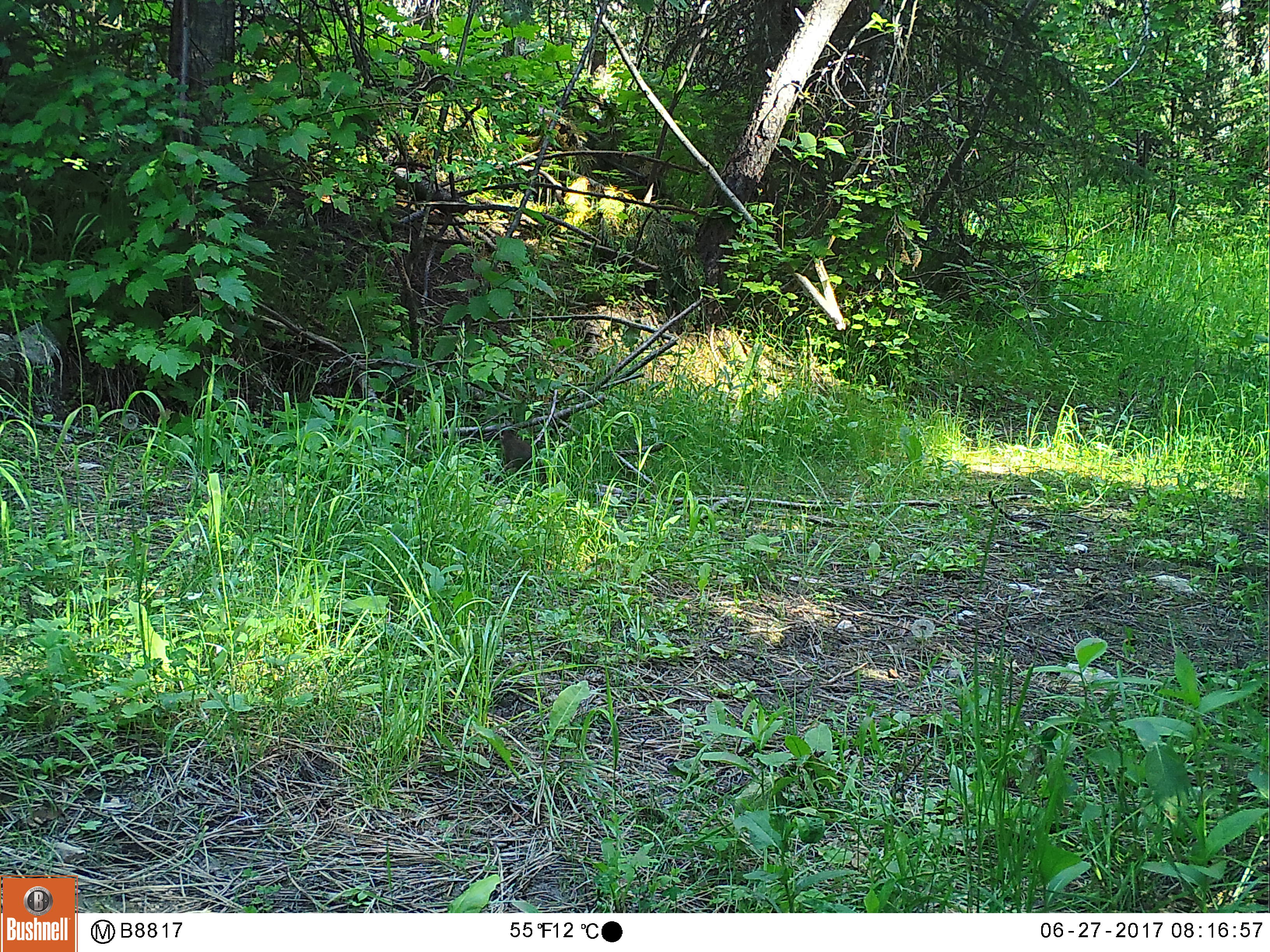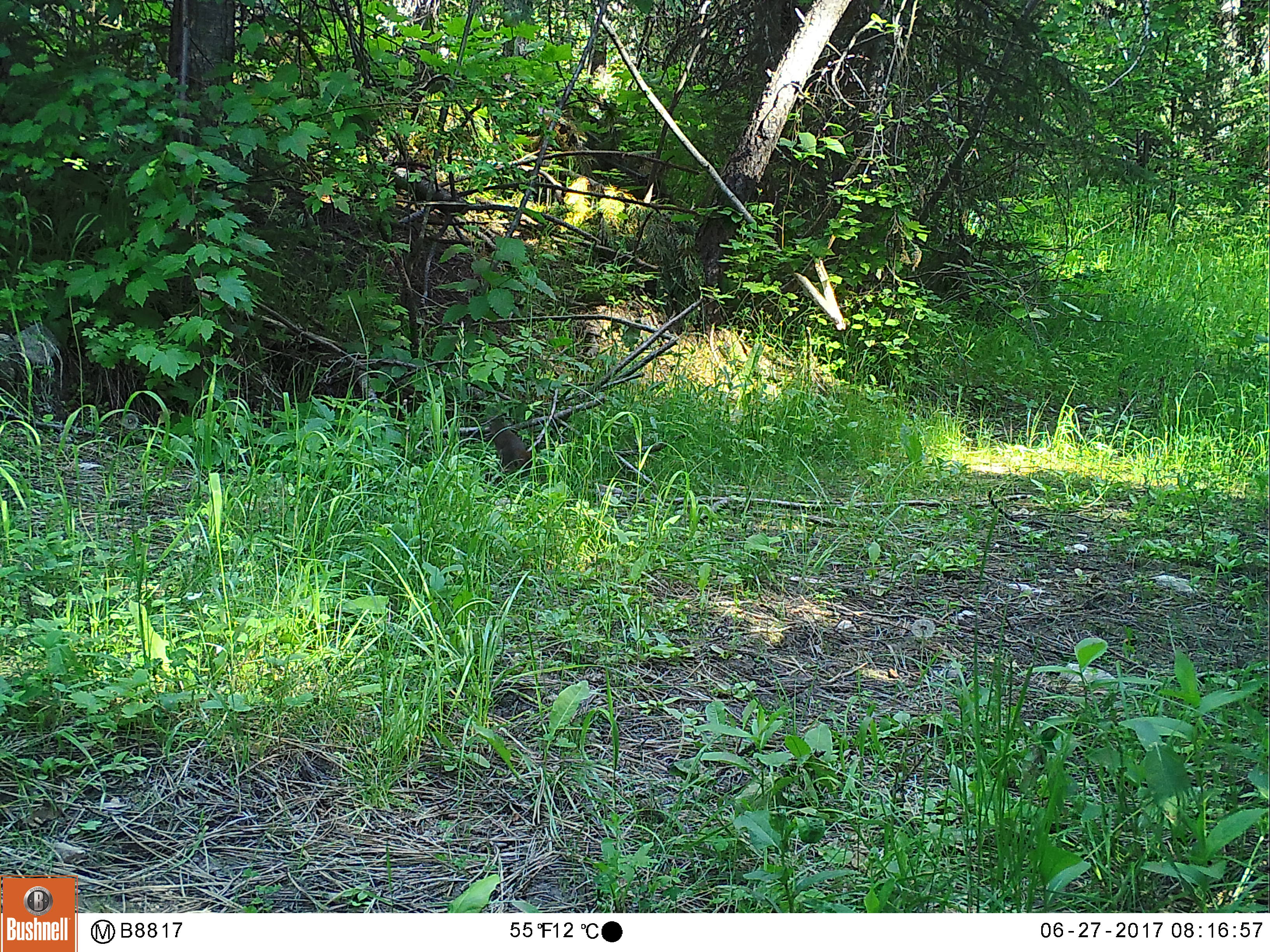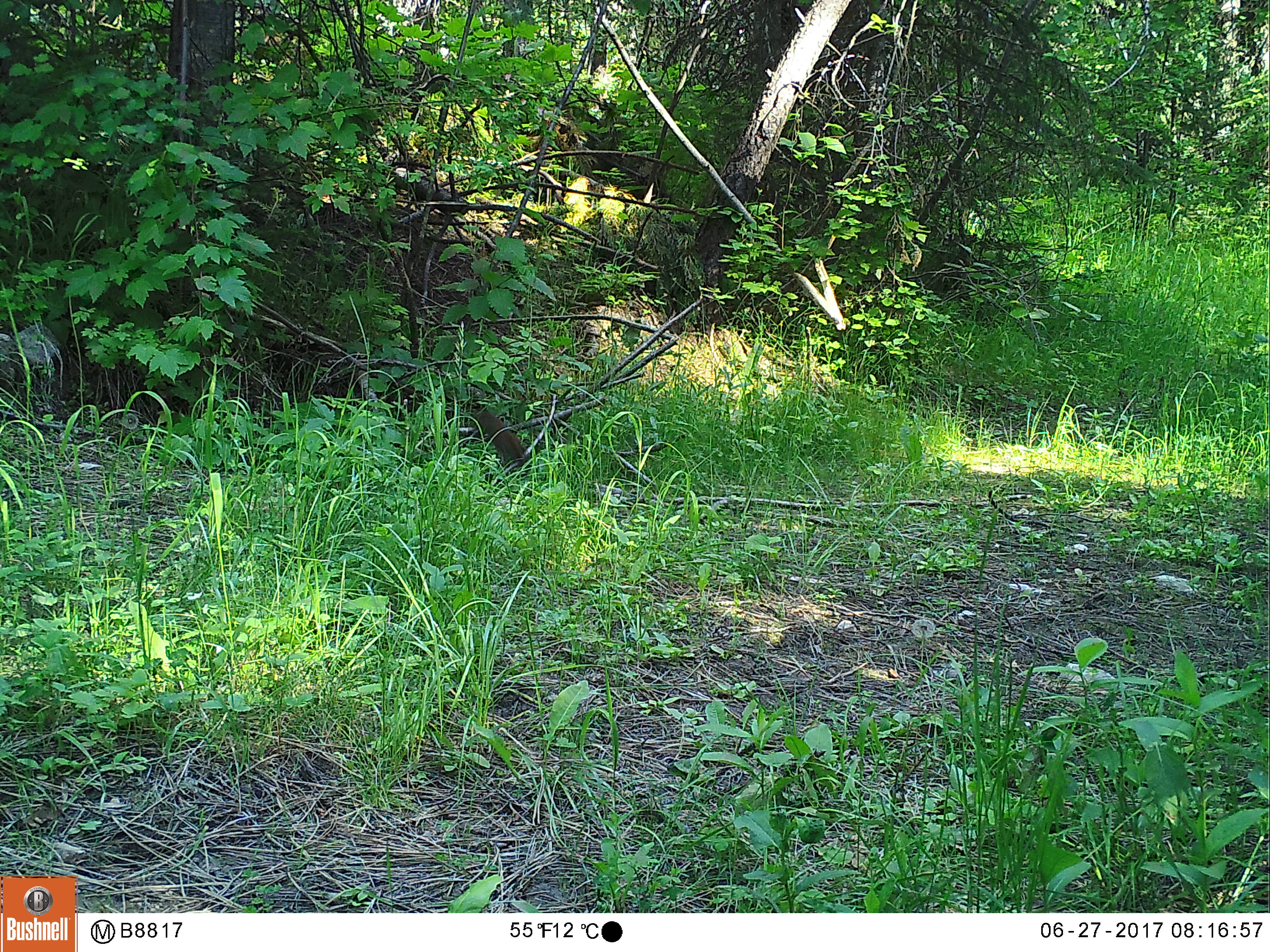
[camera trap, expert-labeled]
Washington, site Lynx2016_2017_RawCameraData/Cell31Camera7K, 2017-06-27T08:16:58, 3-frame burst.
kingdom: Animalia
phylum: Chordata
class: Mammalia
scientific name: Mammalia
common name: small mammal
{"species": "small mammal (Mammalia)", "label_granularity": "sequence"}